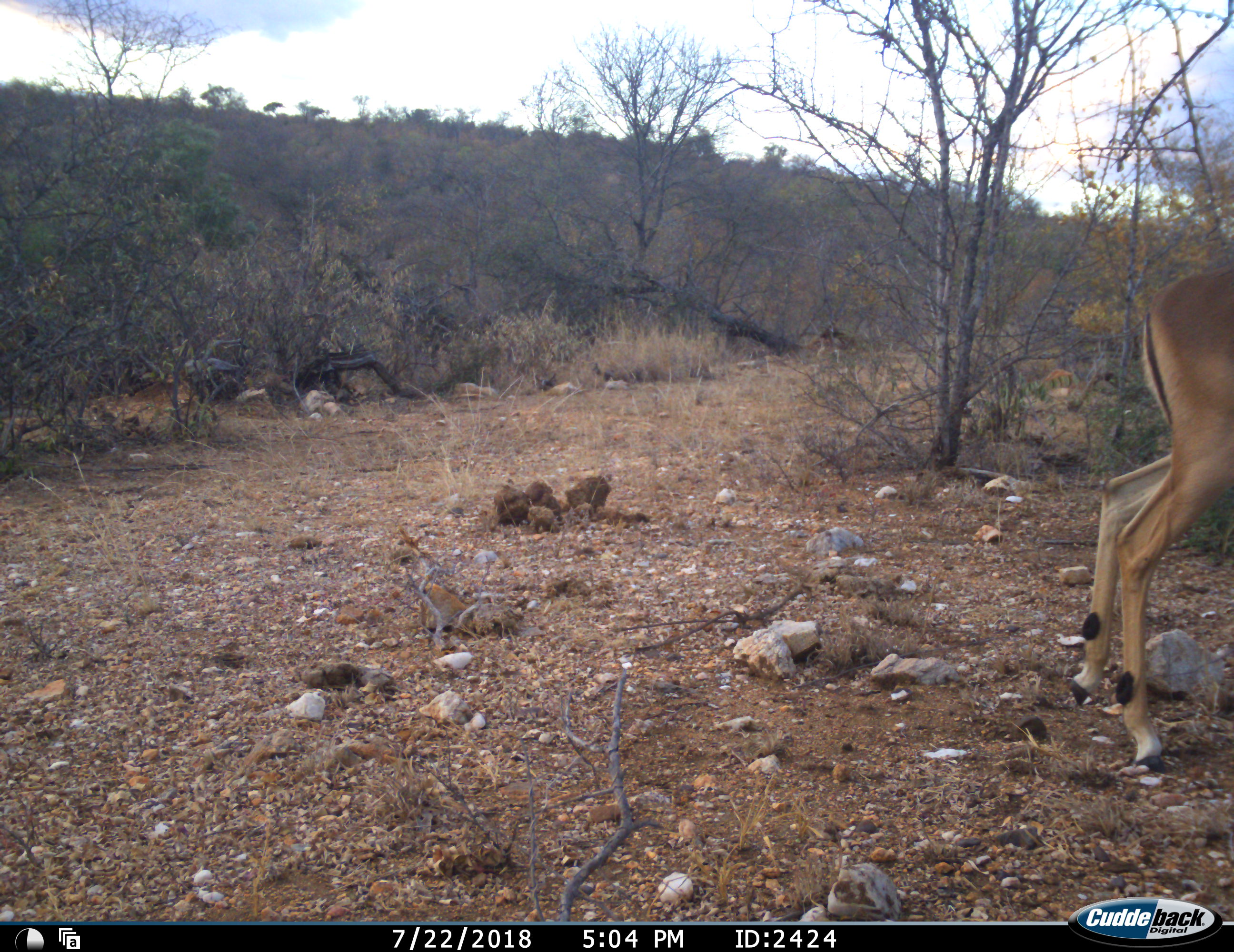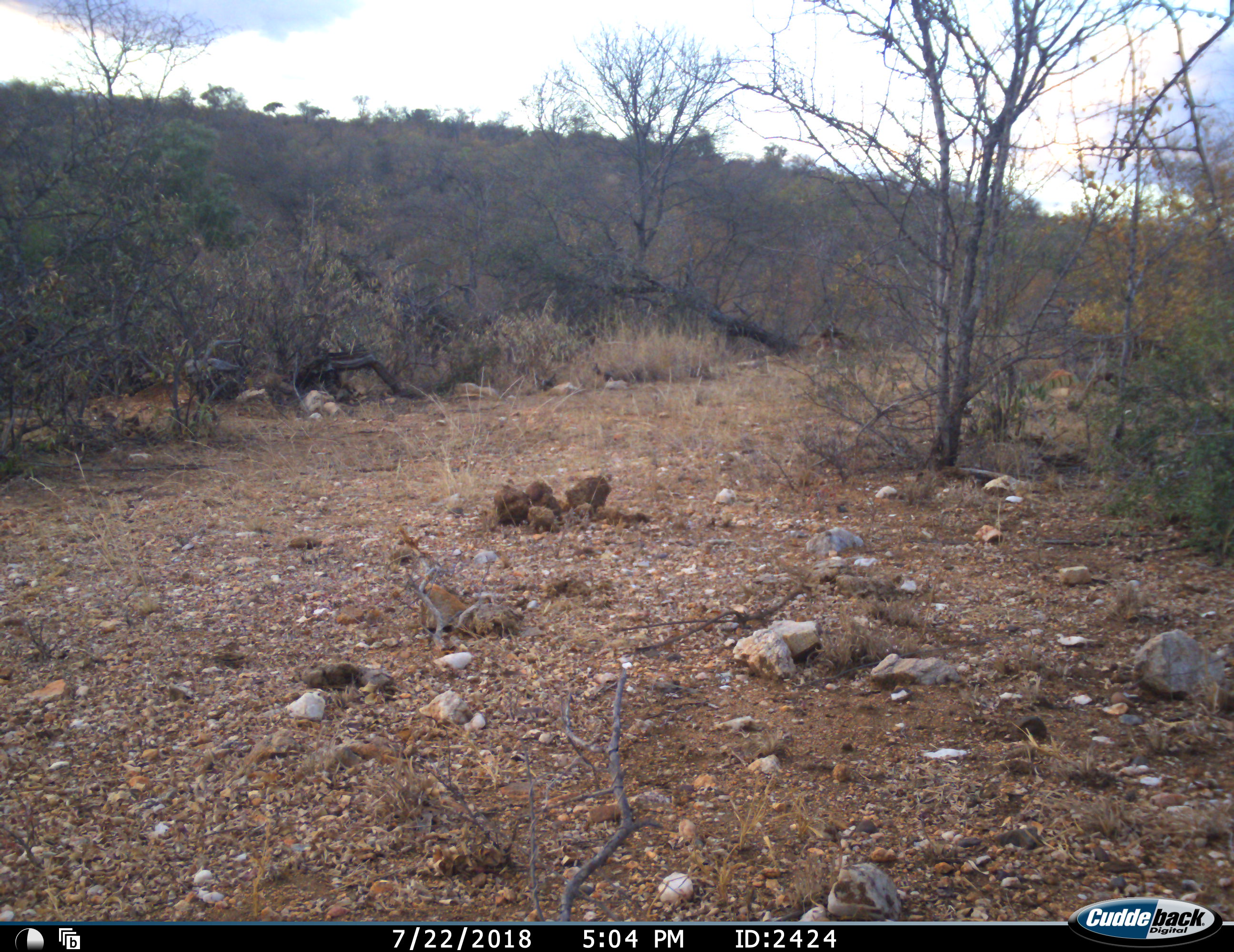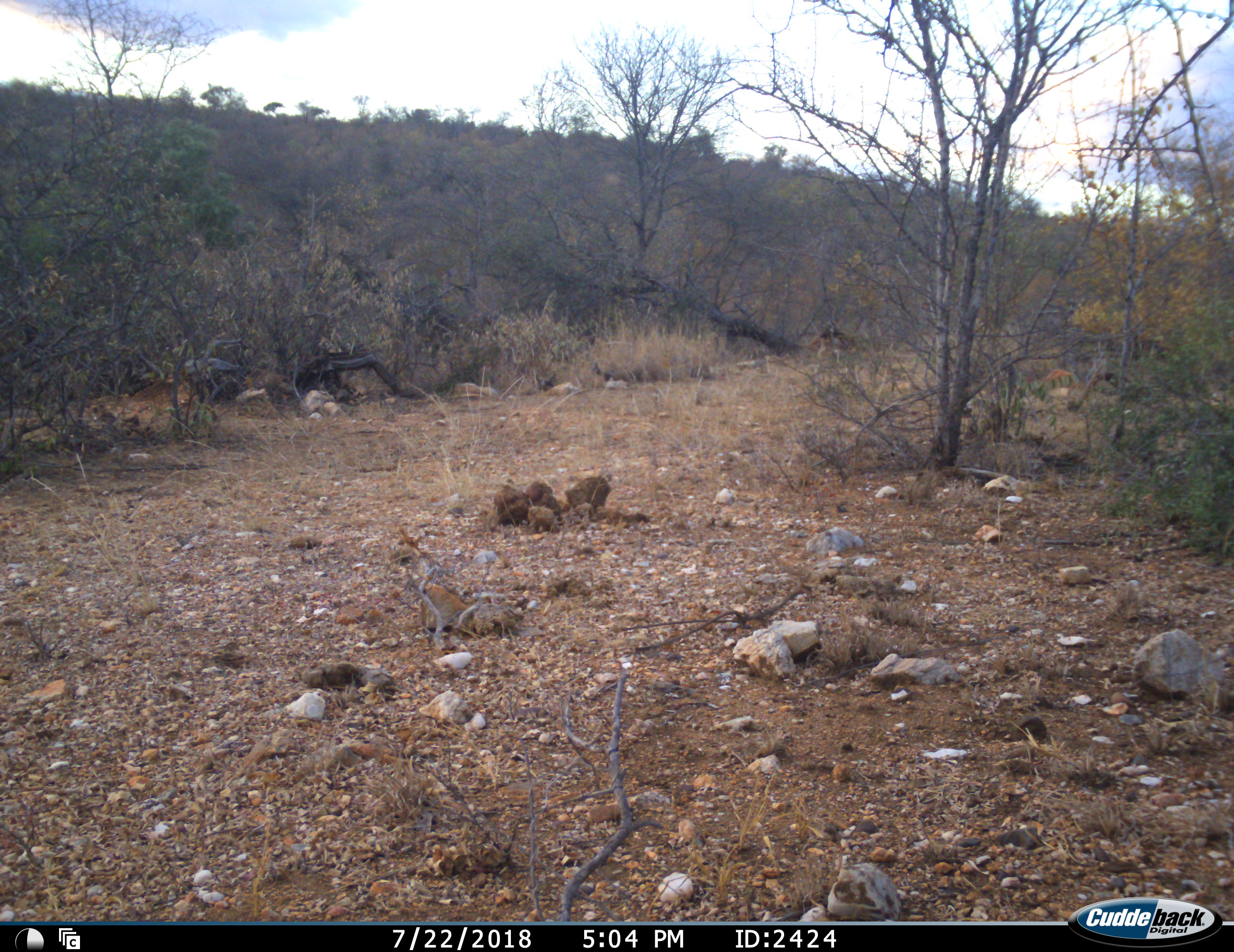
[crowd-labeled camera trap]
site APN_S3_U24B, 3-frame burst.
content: unidentified animal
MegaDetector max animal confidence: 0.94